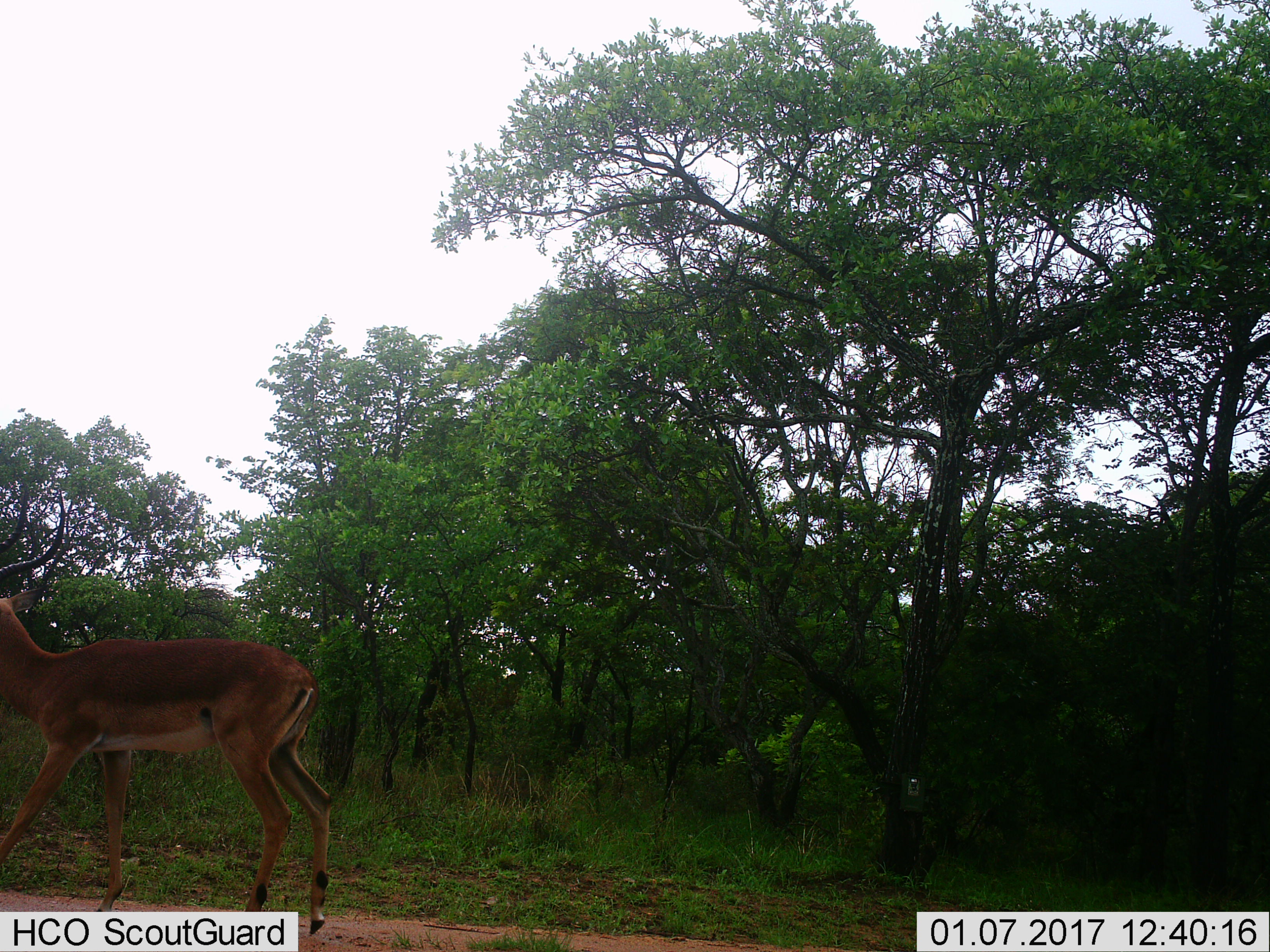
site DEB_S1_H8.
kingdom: Animalia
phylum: Chordata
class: Mammalia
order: Artiodactyla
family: Bovidae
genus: Aepyceros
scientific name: Aepyceros melampus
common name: impala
Impala (Aepyceros melampus), count 1. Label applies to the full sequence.